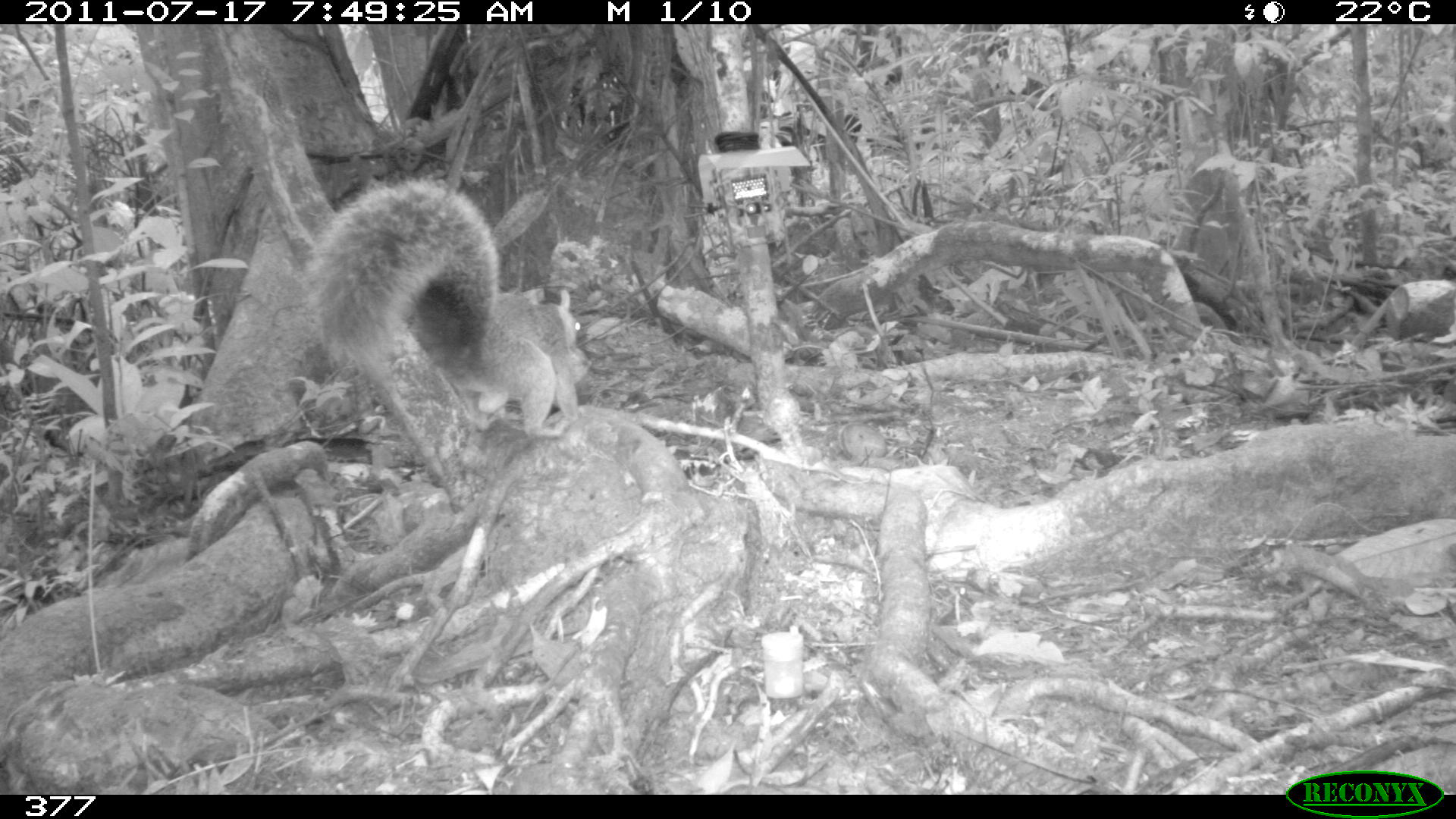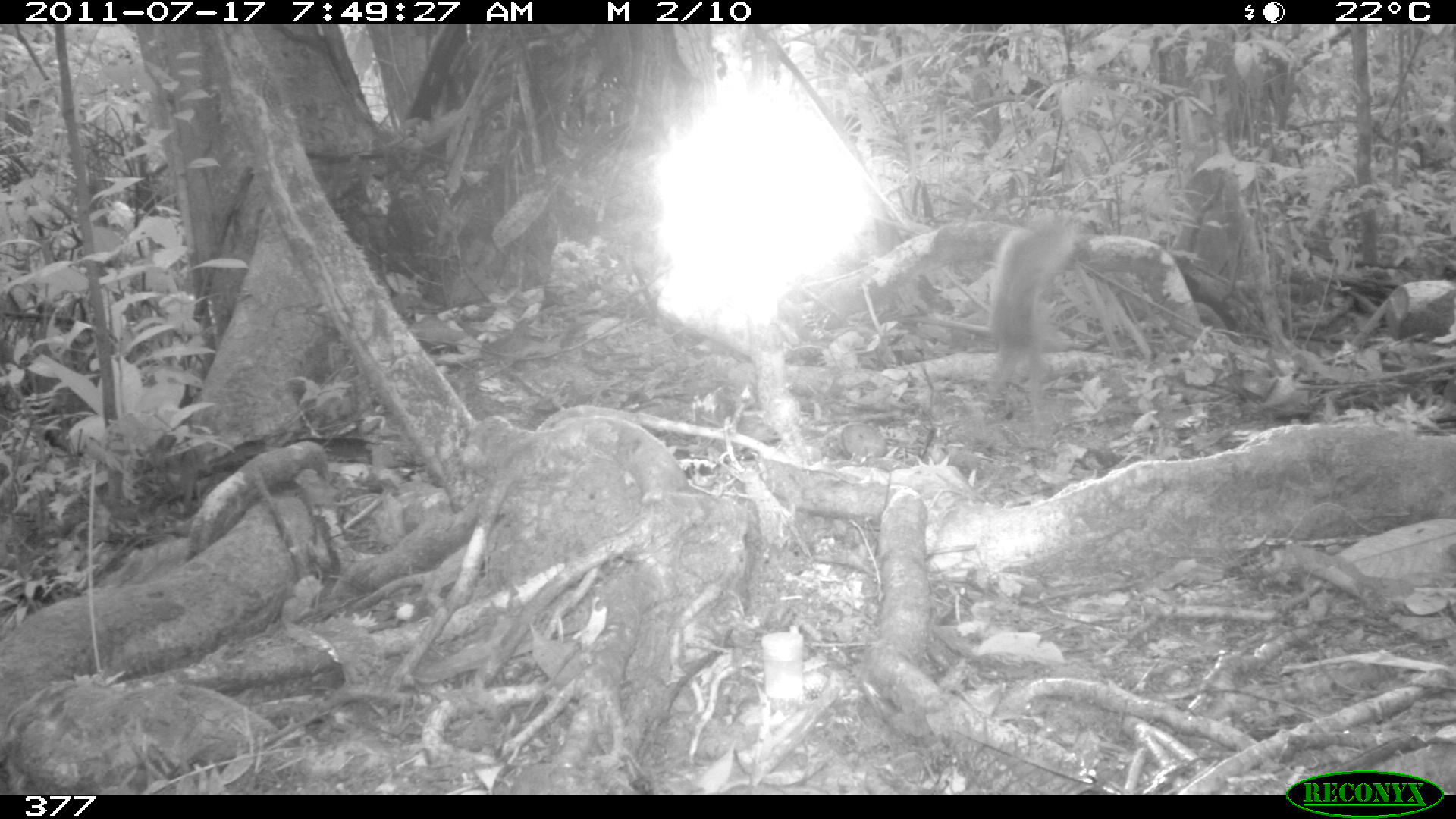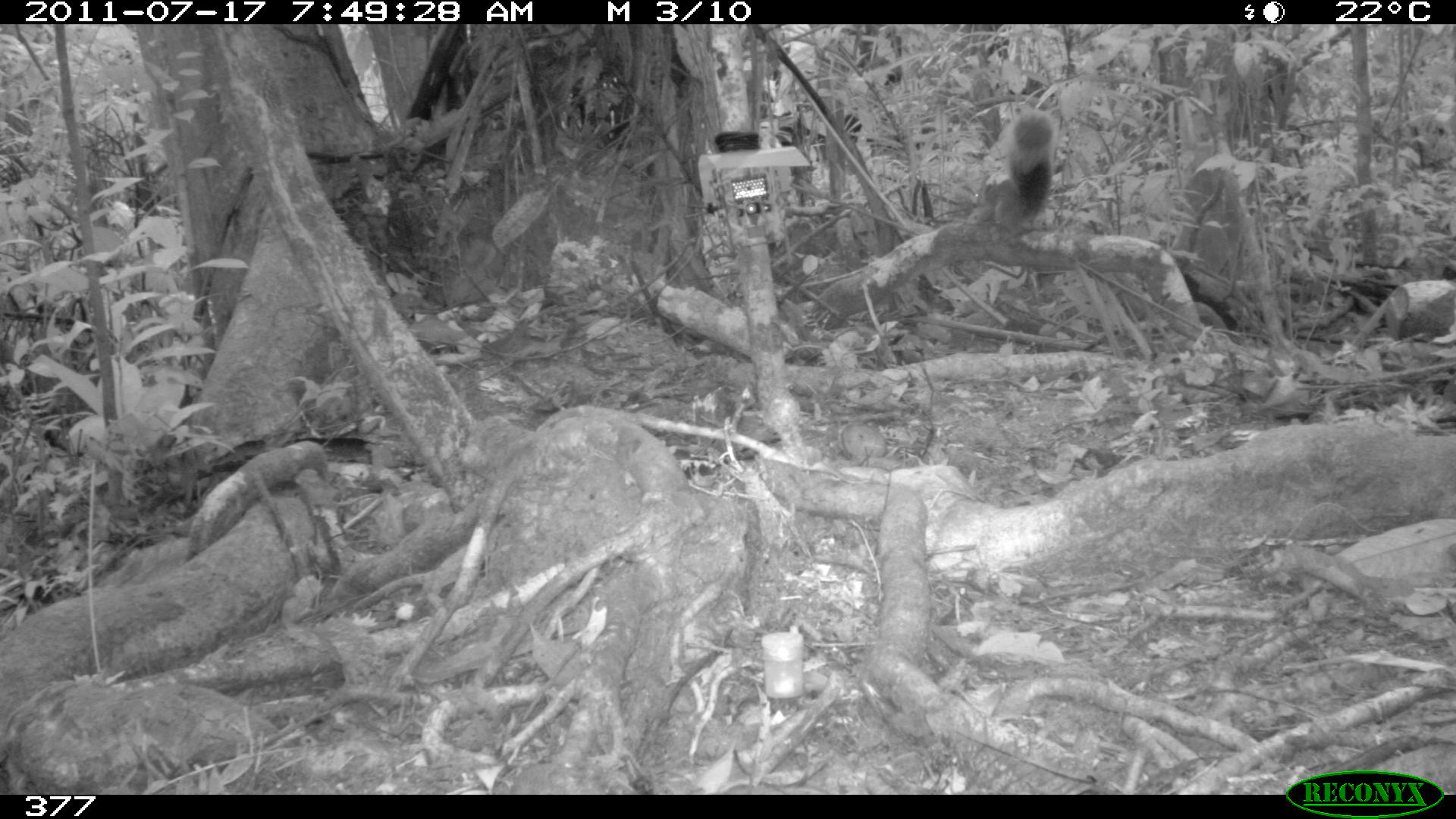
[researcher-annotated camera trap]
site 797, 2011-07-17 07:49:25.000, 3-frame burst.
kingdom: Animalia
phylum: Chordata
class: Mammalia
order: Rodentia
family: Sciuridae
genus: Sciurus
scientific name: Sciurus spadiceus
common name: southern amazon red squirrel